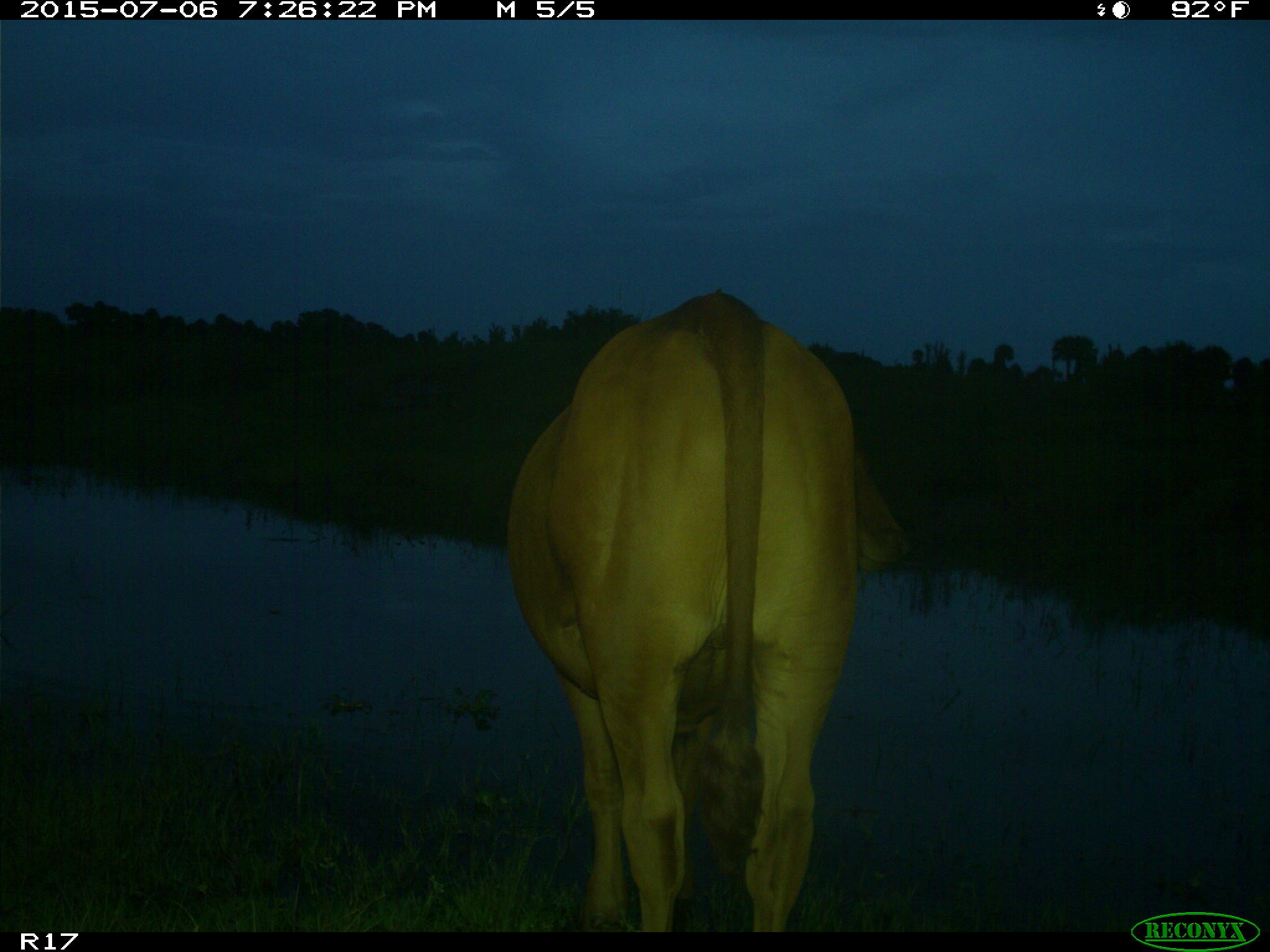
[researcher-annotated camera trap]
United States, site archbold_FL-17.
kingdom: Animalia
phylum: Chordata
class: Mammalia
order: Artiodactyla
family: Bovidae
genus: Bos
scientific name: Bos taurus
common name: domestic cow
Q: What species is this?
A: Bos taurus (domestic cow).